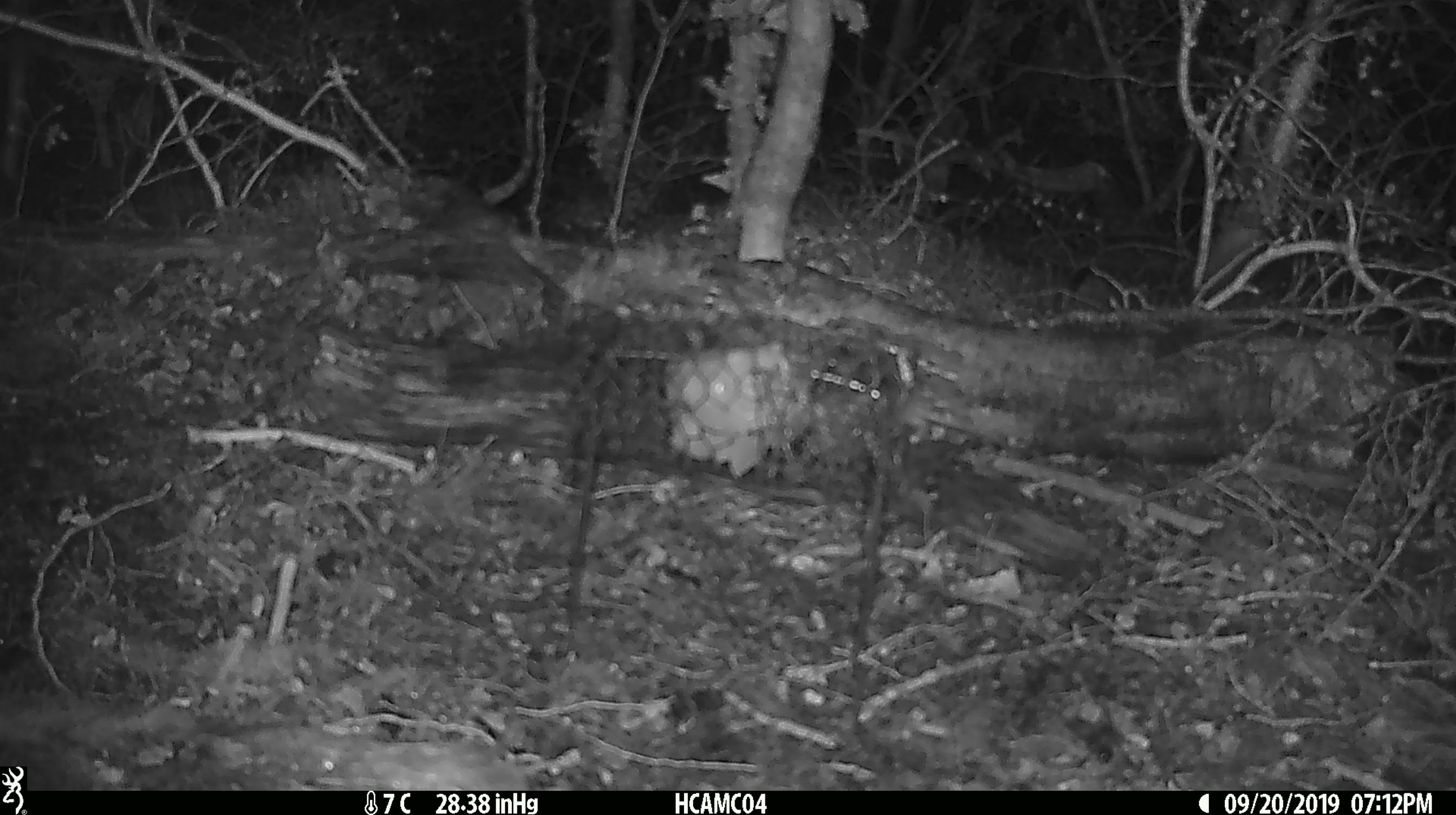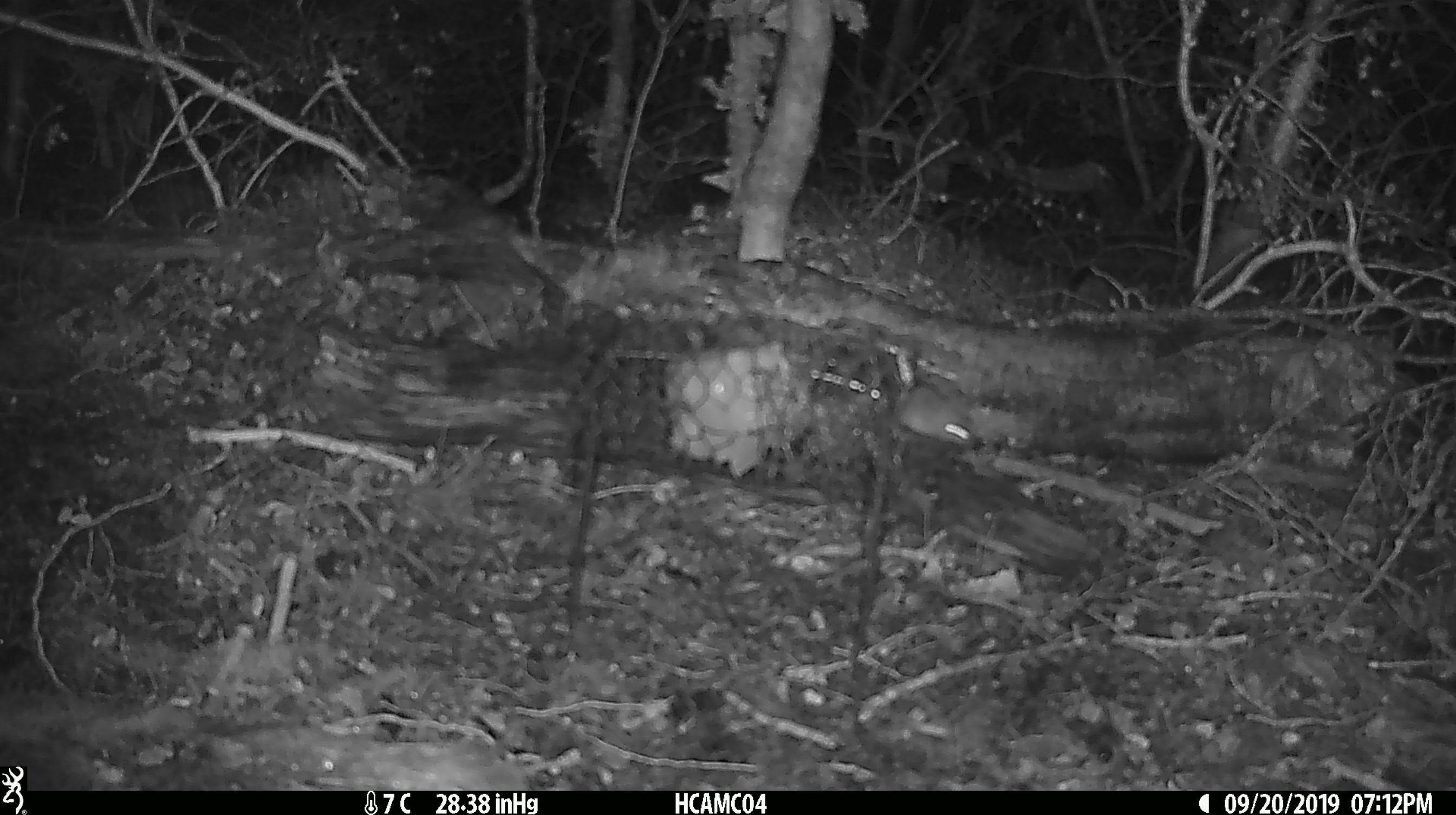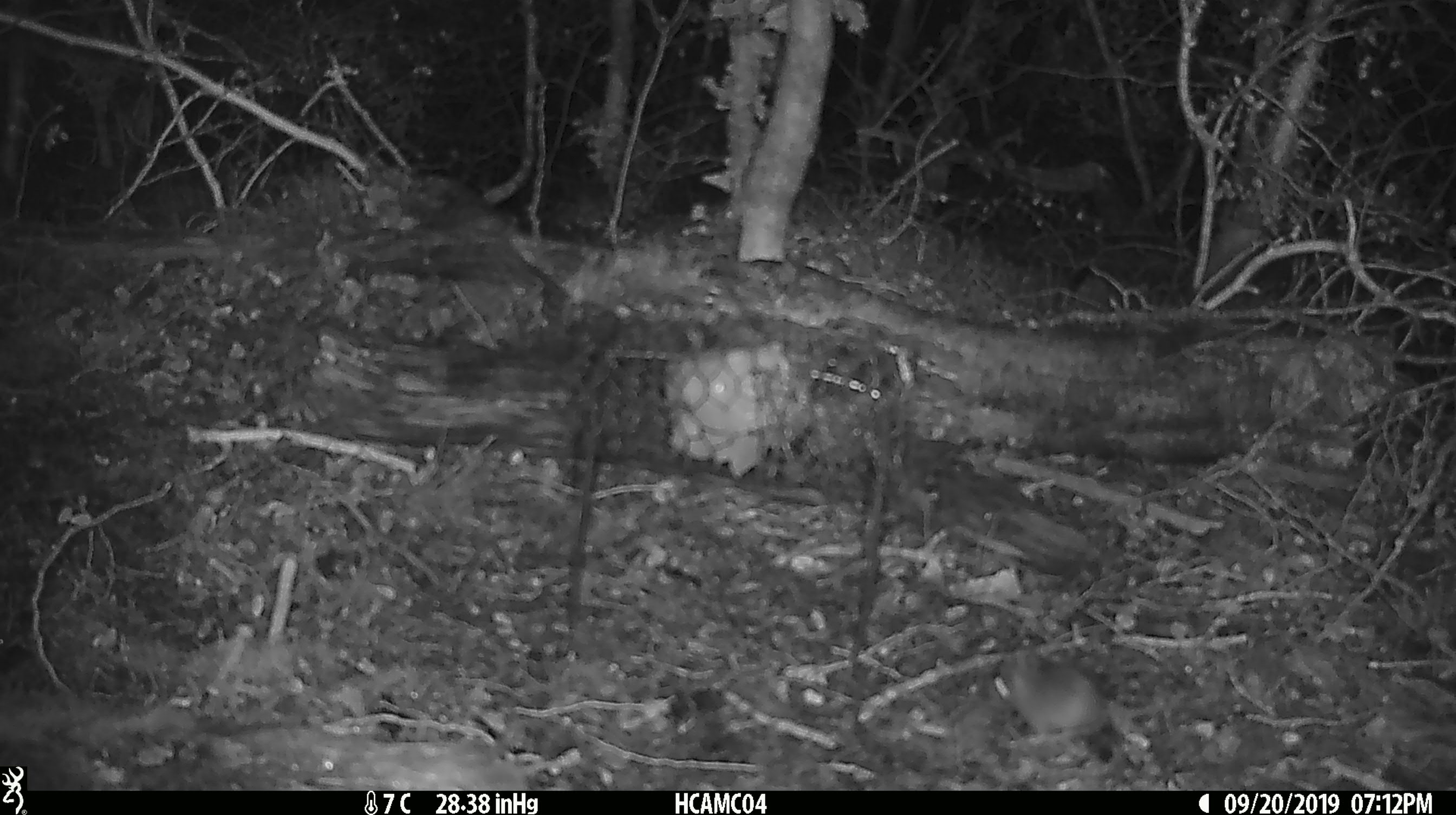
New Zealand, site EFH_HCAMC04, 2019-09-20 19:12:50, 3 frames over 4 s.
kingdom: Animalia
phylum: Chordata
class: Mammalia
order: Rodentia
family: Muridae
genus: Mus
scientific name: Mus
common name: mouse